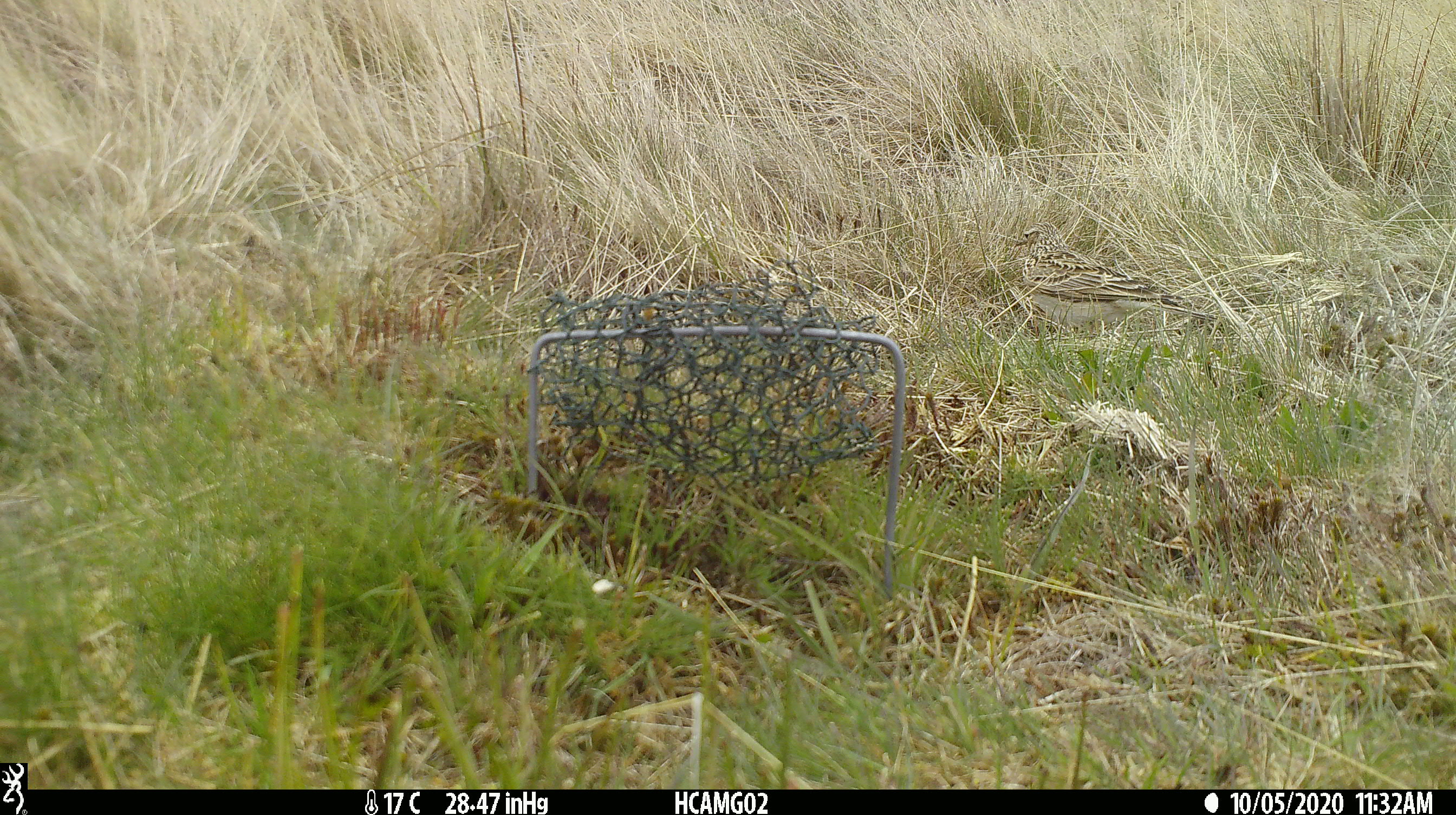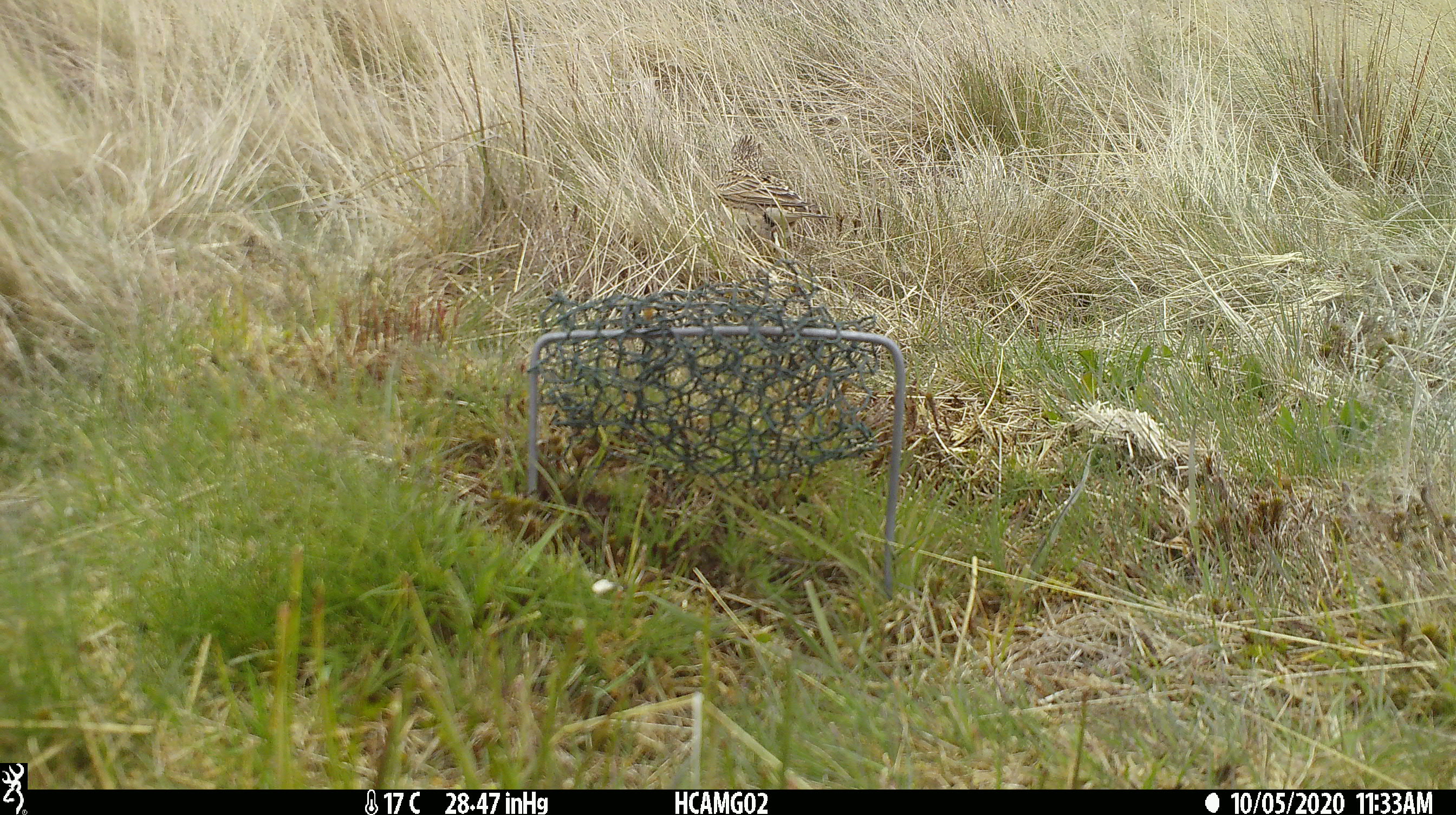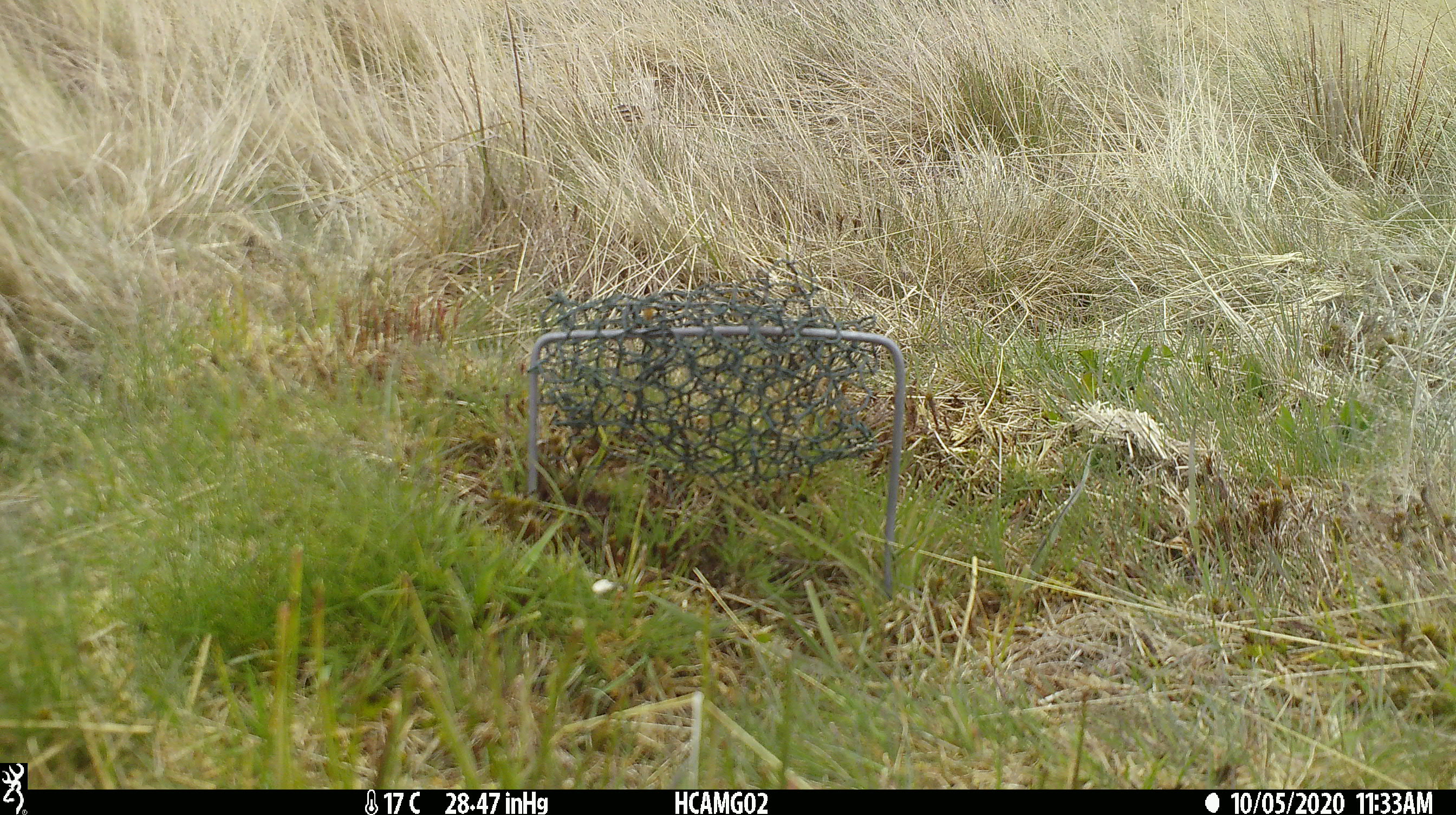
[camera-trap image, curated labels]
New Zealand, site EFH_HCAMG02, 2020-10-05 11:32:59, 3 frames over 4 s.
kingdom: Animalia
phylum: Chordata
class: Aves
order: Passeriformes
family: Motacillidae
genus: Anthus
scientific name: Anthus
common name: pipit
Pipit (Anthus).